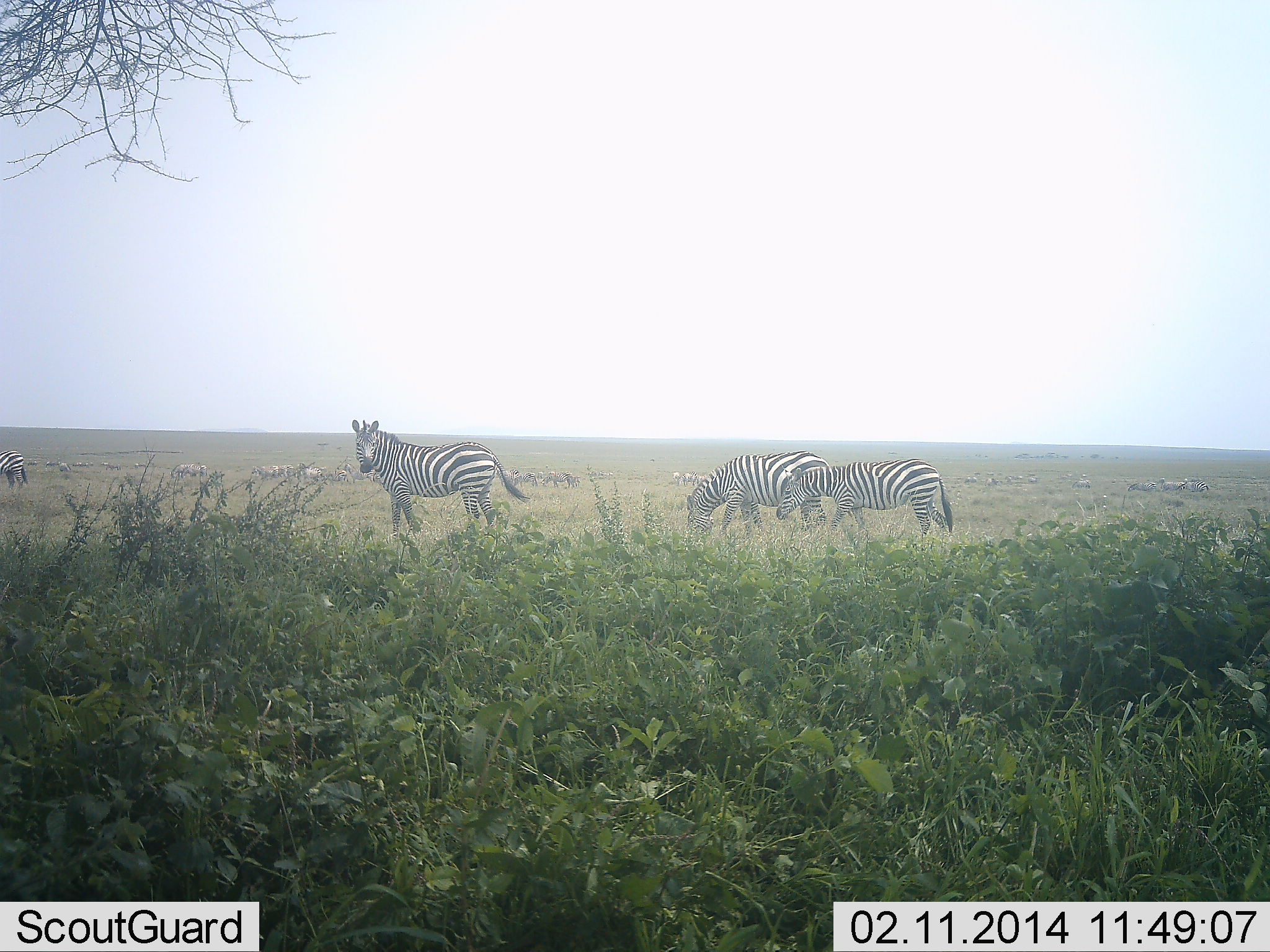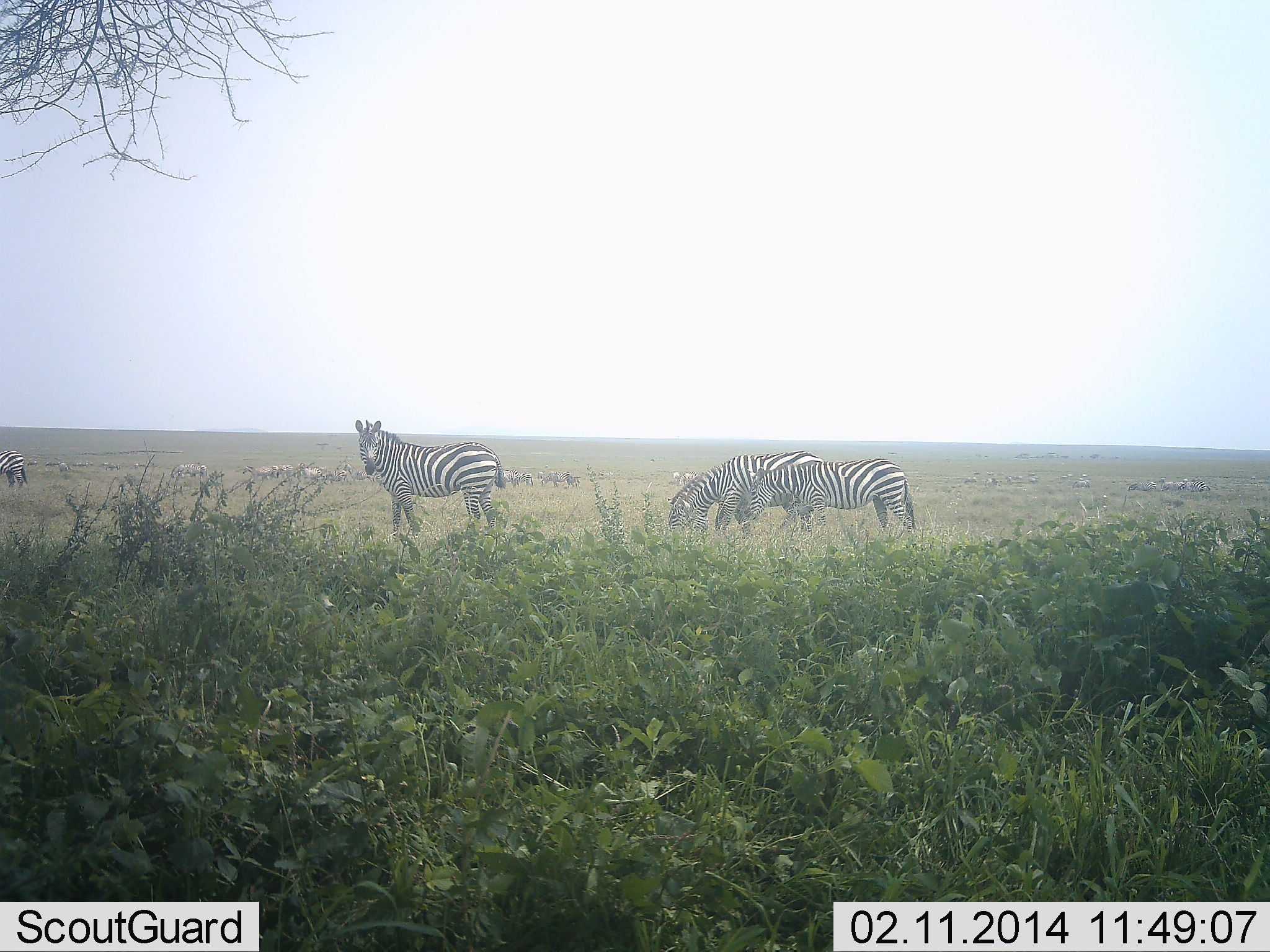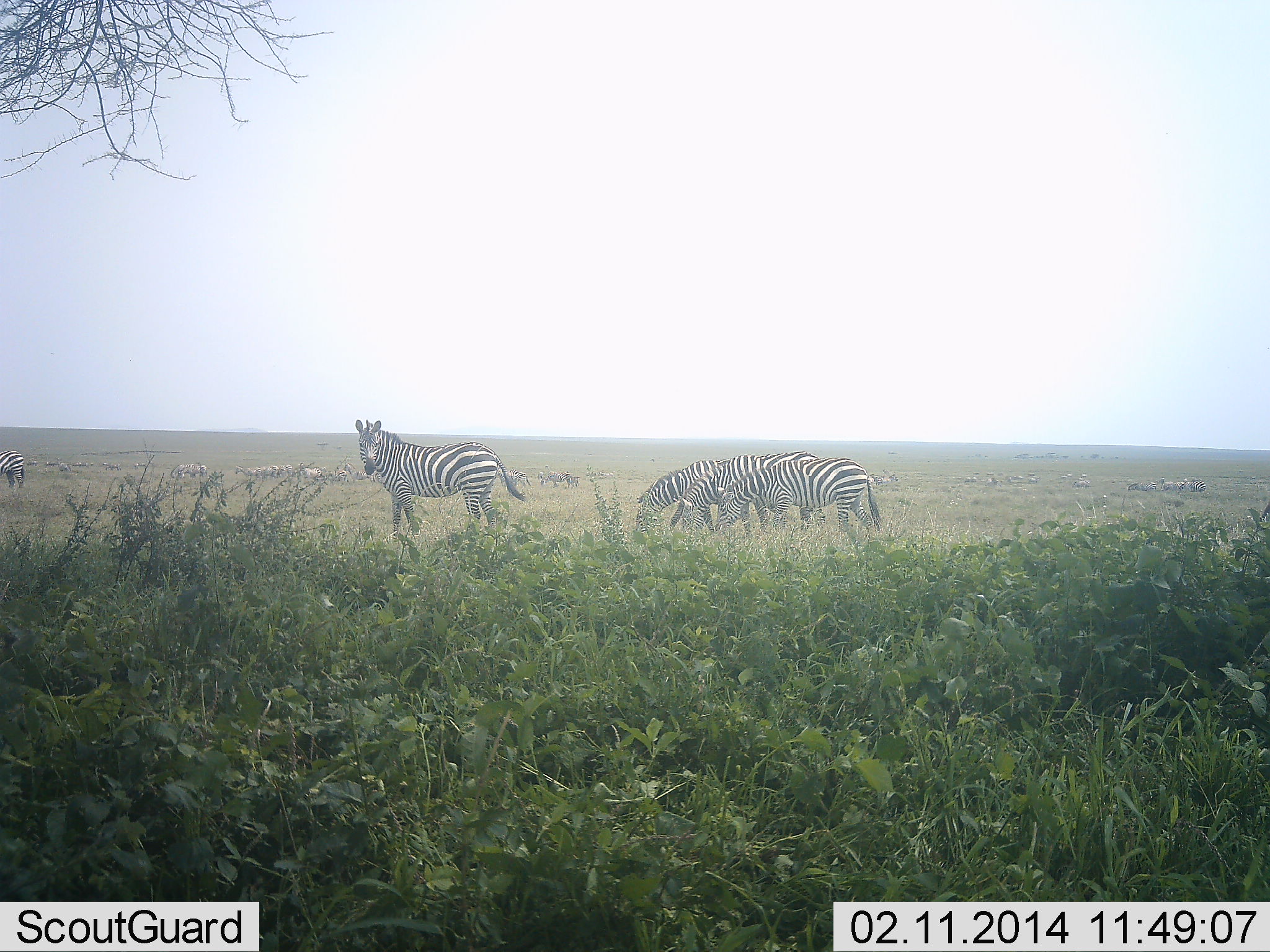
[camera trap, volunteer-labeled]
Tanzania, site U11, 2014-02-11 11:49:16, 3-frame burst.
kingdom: Animalia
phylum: Chordata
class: Mammalia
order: Perissodactyla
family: Equidae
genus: Equus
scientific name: Equus quagga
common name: plains zebra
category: zebra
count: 11-50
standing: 80%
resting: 0%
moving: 20%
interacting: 0%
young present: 0%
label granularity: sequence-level